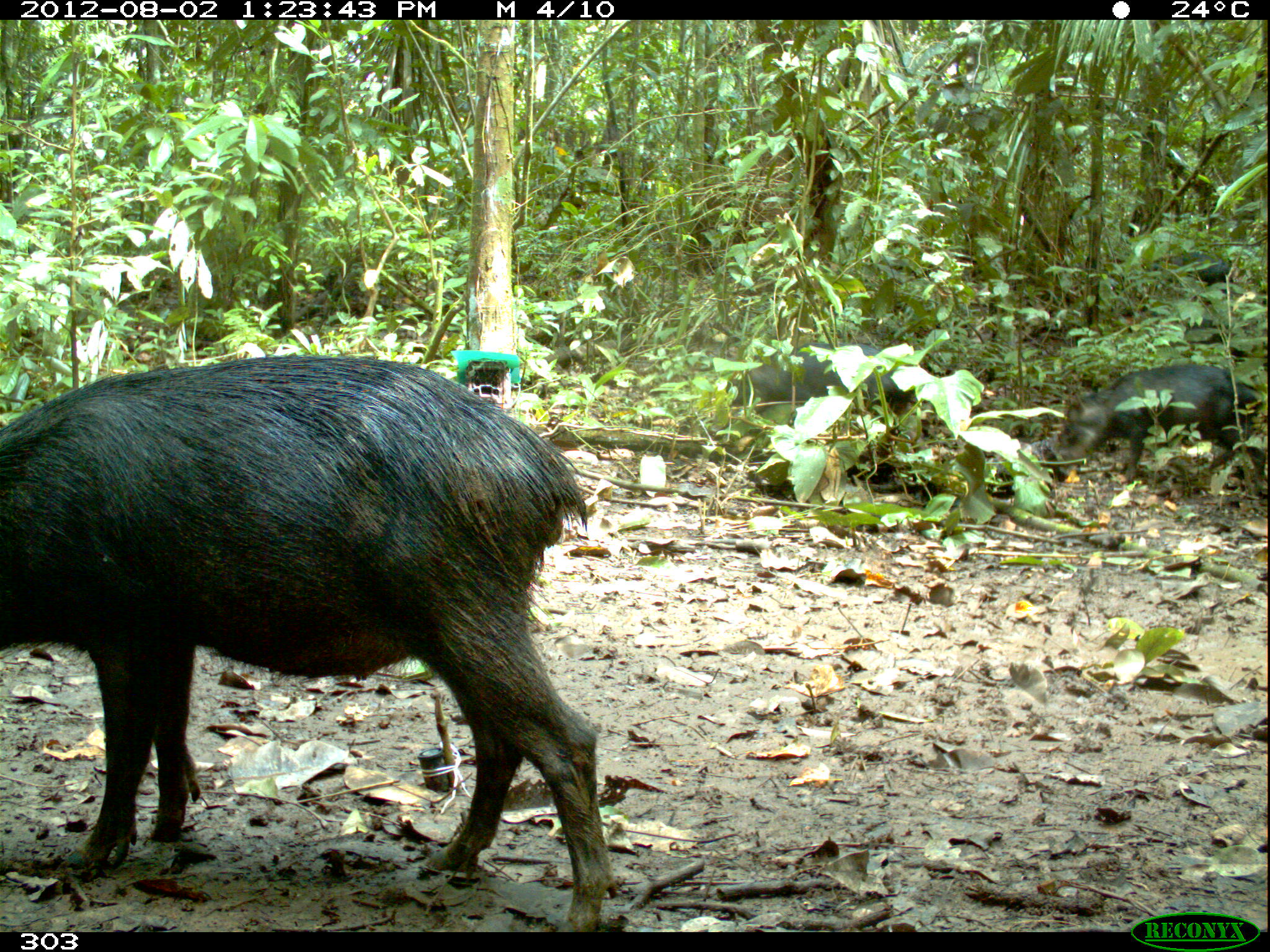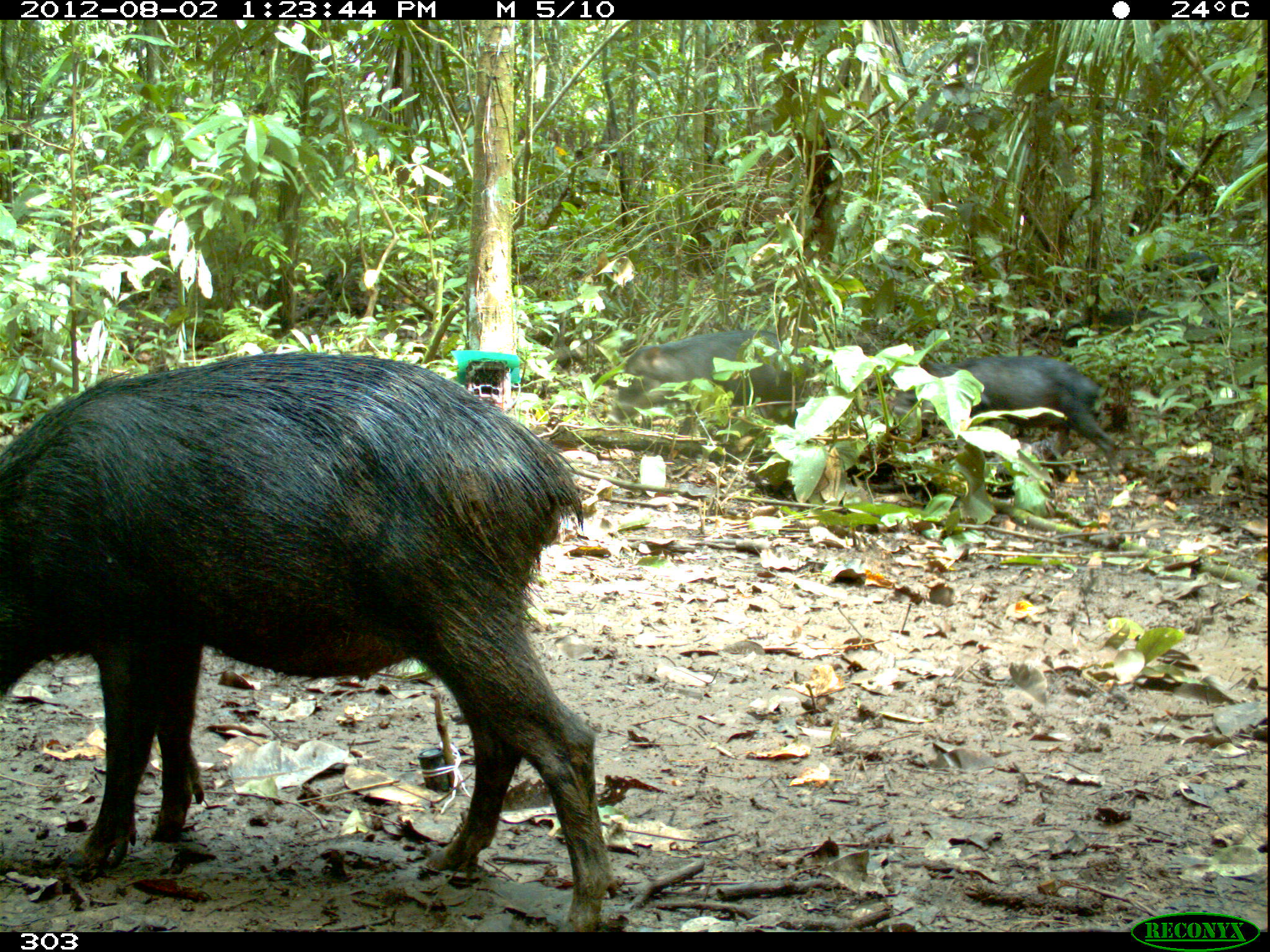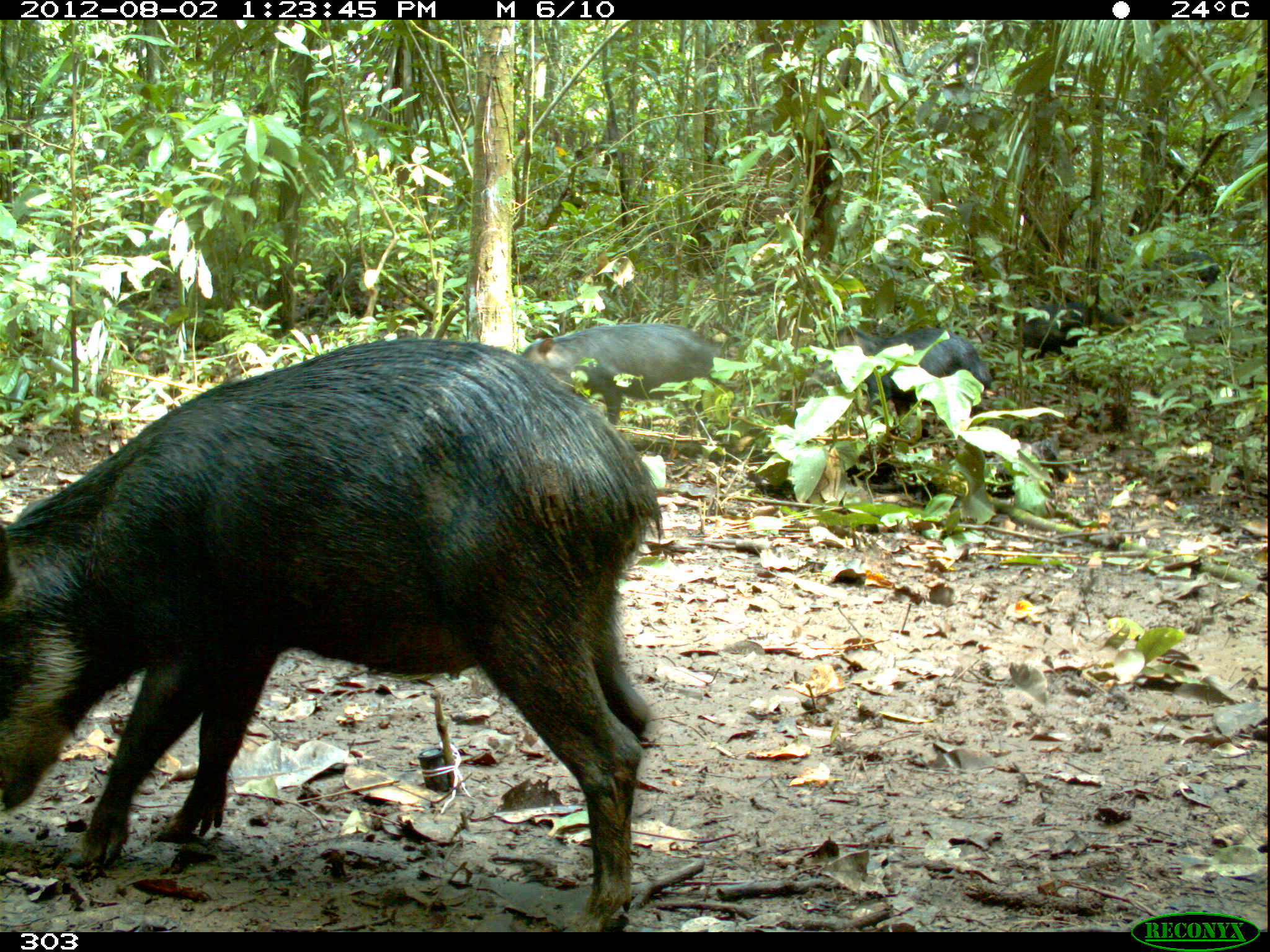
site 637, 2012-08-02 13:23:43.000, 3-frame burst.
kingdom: Animalia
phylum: Chordata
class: Mammalia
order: Artiodactyla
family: Tayassuidae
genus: Tayassu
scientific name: Tayassu pecari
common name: white-lipped peccary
Tayassu pecari (white-lipped peccary).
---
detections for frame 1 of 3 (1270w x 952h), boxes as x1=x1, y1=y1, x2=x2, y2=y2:
tayassu pecari: x1=0, y1=350, x2=613, y2=932; x1=1055, y1=360, x2=1264, y2=484; x1=725, y1=342, x2=915, y2=437; x1=1150, y1=251, x2=1233, y2=285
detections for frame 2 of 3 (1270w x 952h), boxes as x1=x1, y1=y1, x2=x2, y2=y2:
tayassu pecari: x1=0, y1=352, x2=609, y2=931; x1=882, y1=351, x2=1121, y2=483; x1=617, y1=328, x2=791, y2=438; x1=1143, y1=250, x2=1220, y2=287